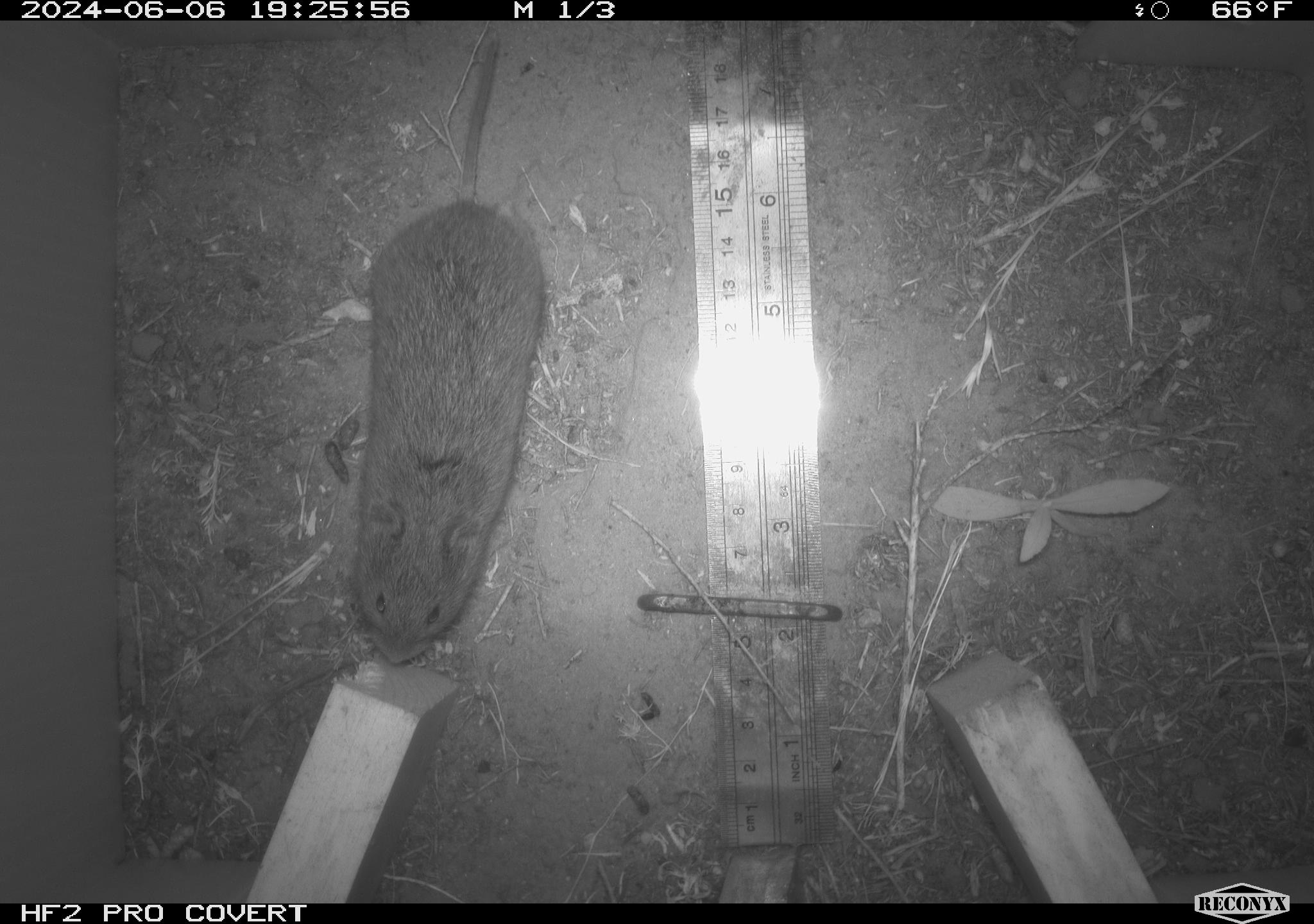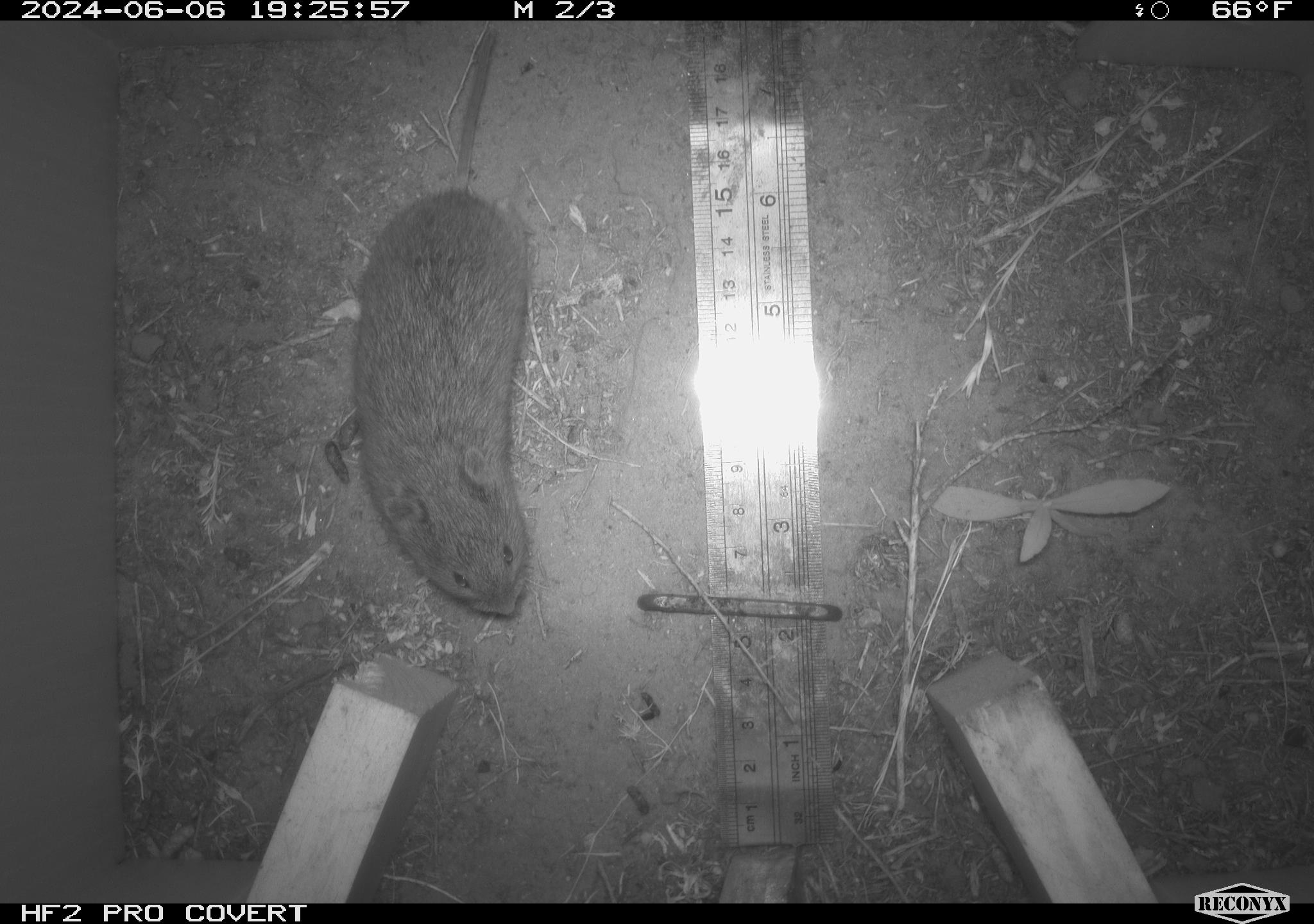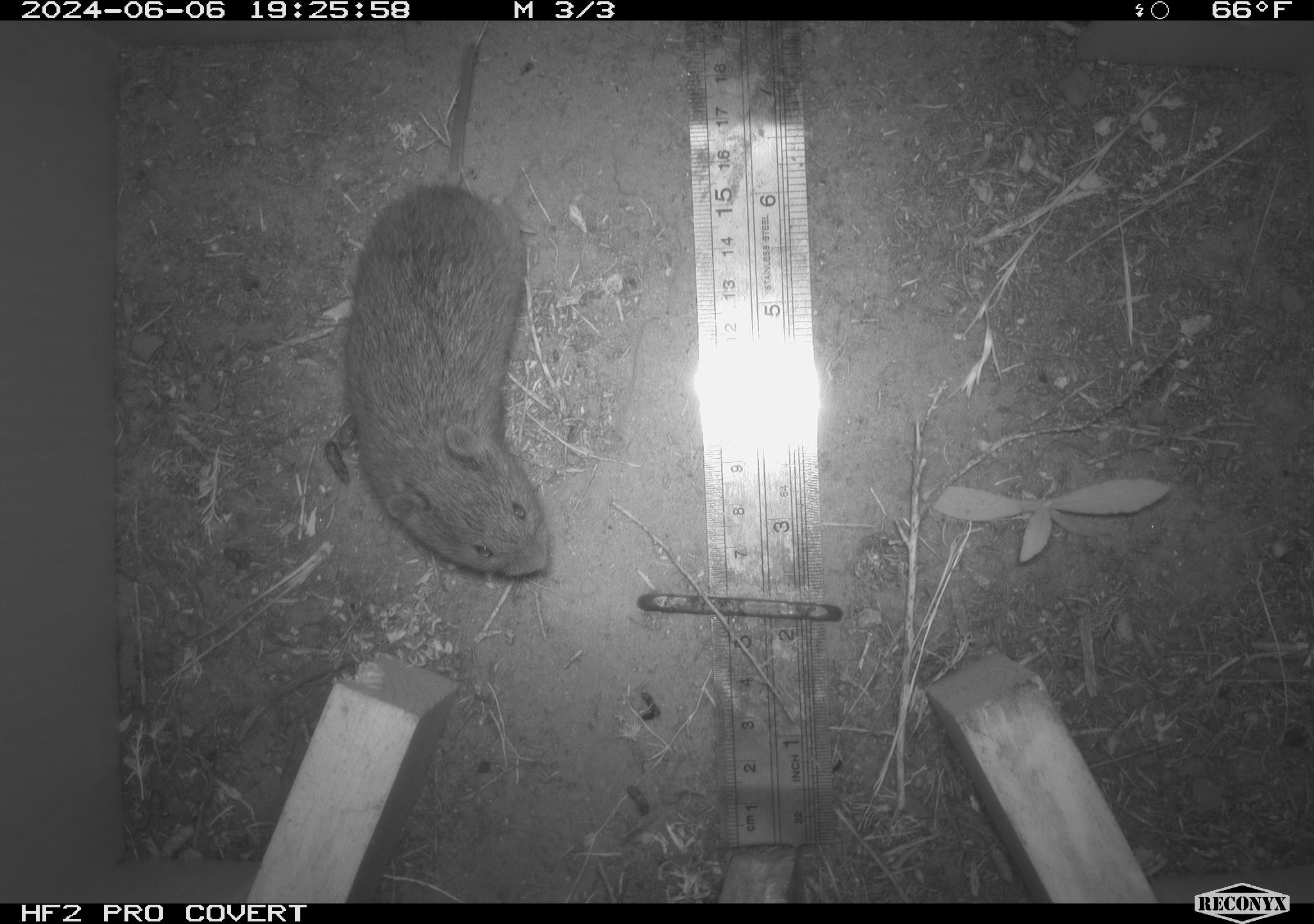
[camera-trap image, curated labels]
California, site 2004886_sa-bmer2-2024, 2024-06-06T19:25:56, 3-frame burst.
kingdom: Animalia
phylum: Chordata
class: Mammalia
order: Rodentia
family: Cricetidae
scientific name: Cricetidae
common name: hamsters, voles, lemmings, and allies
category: cricetidae family